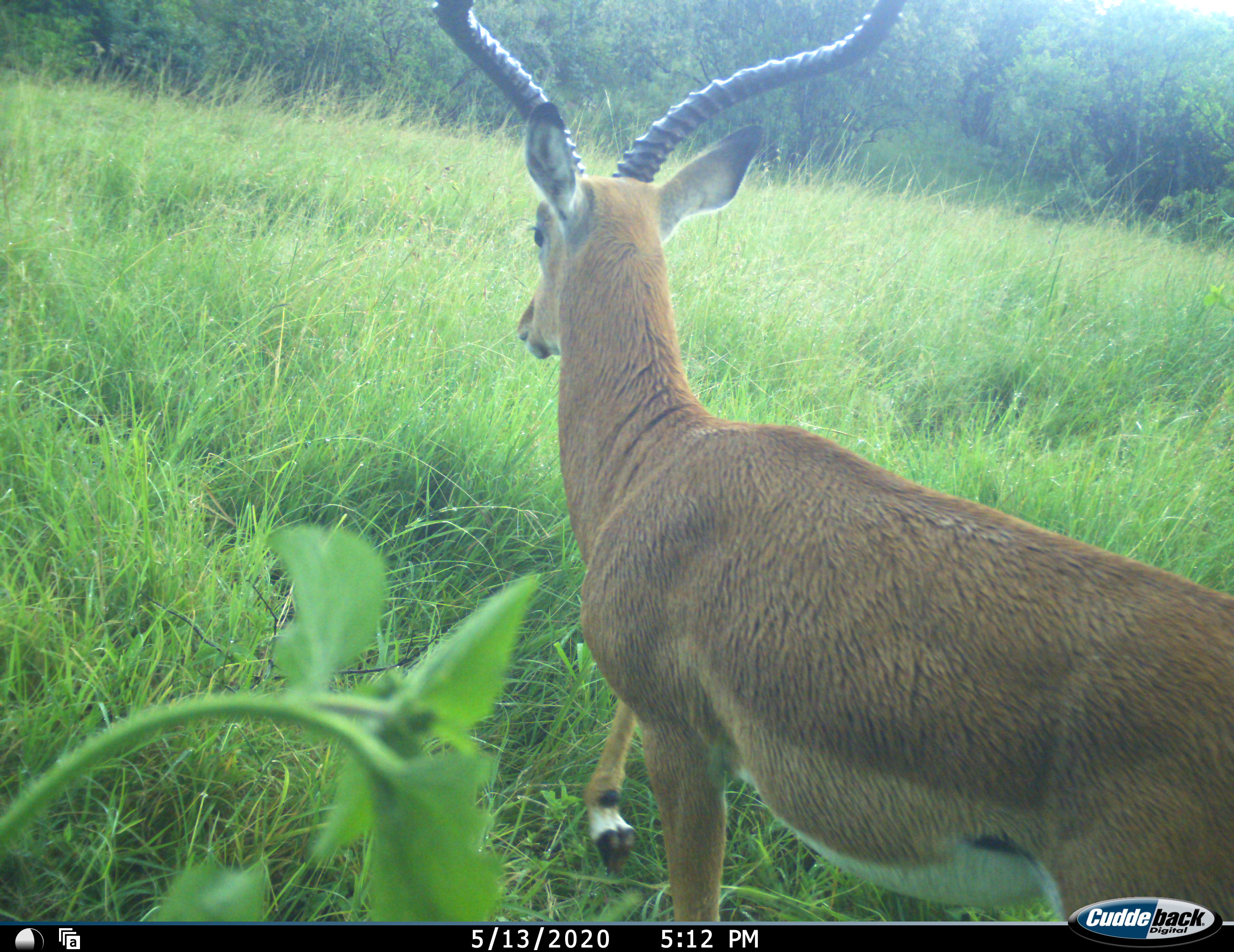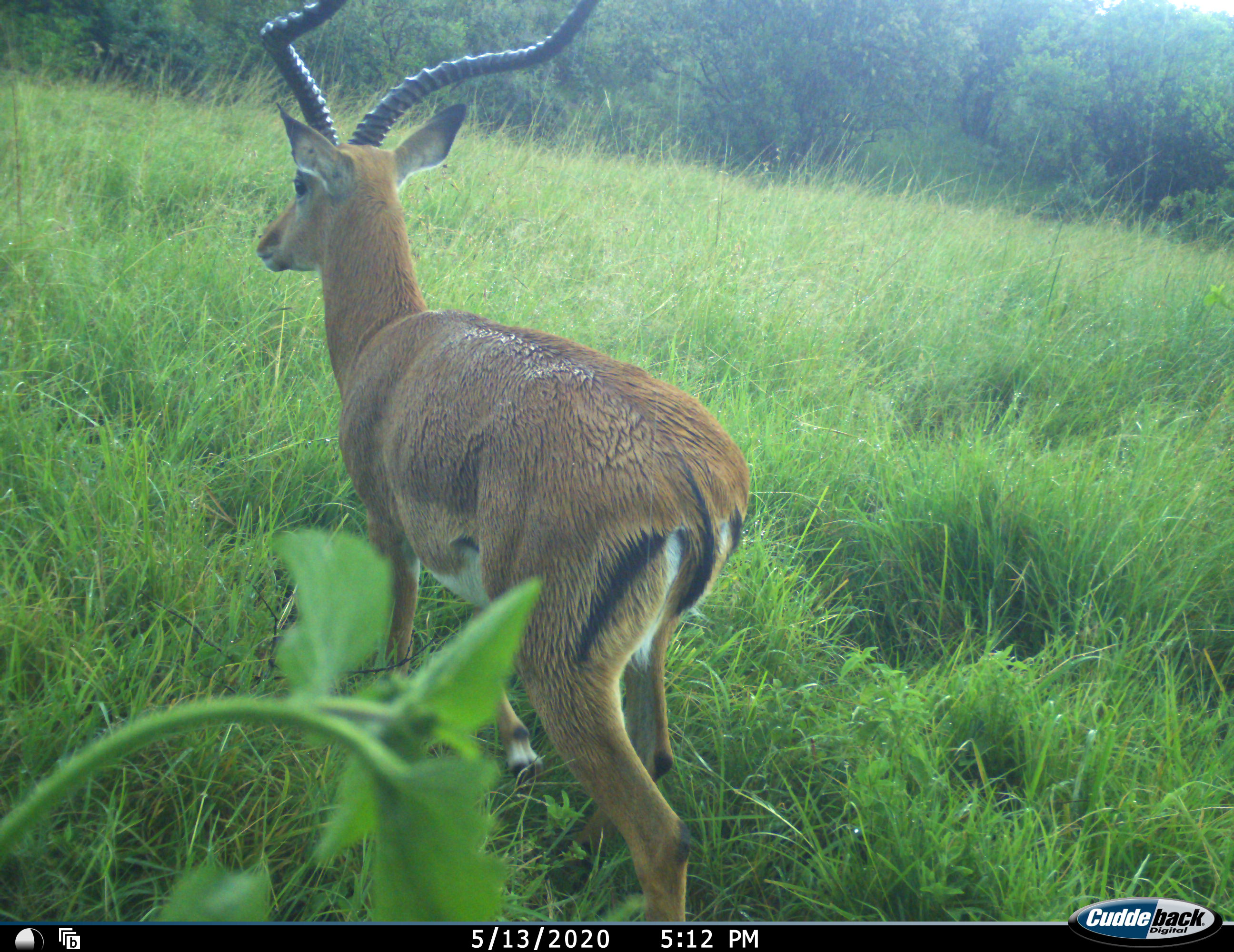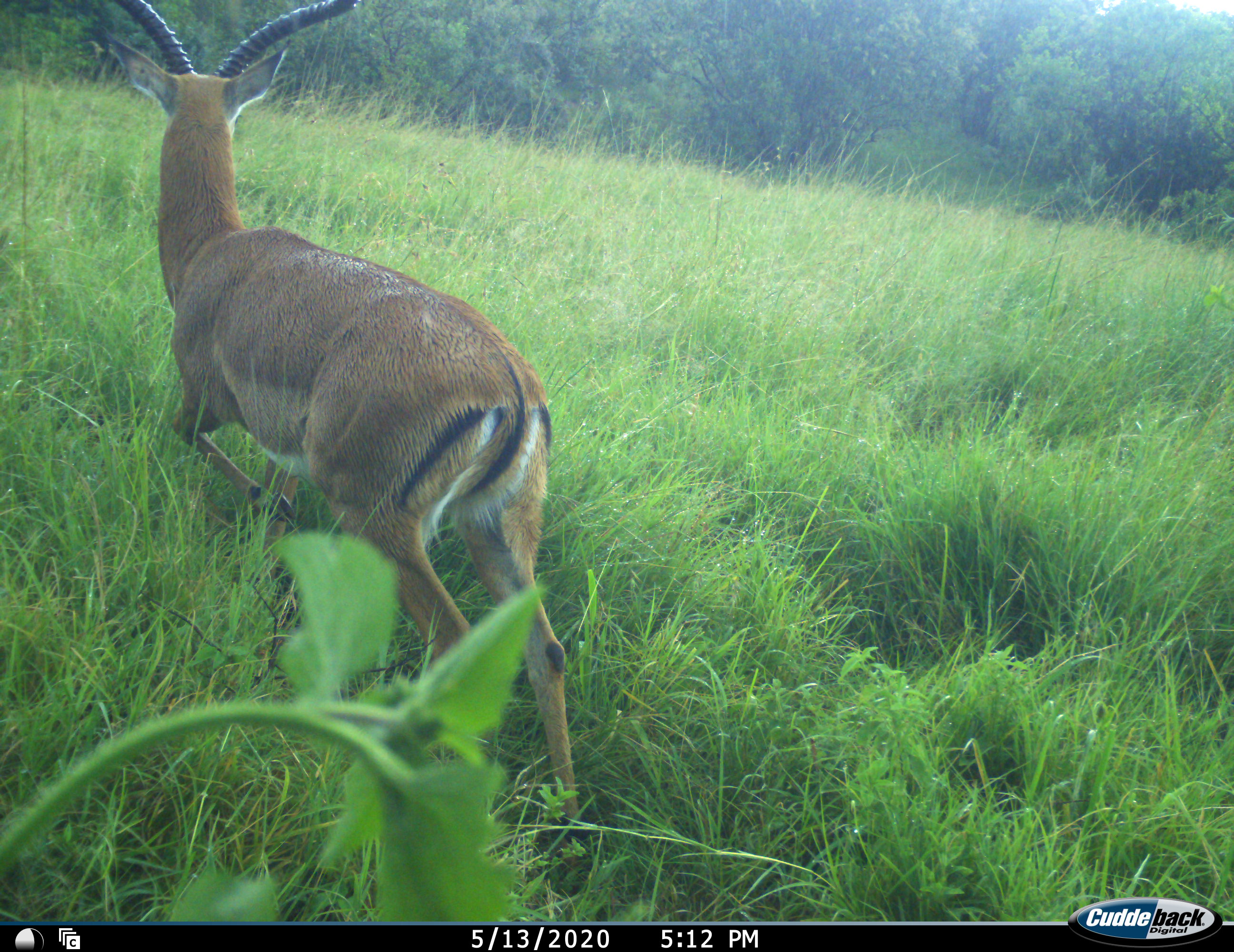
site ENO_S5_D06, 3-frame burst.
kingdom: Animalia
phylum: Chordata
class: Mammalia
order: Artiodactyla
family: Bovidae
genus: Aepyceros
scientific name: Aepyceros melampus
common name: impala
Impala (Aepyceros melampus), count 1. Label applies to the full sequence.